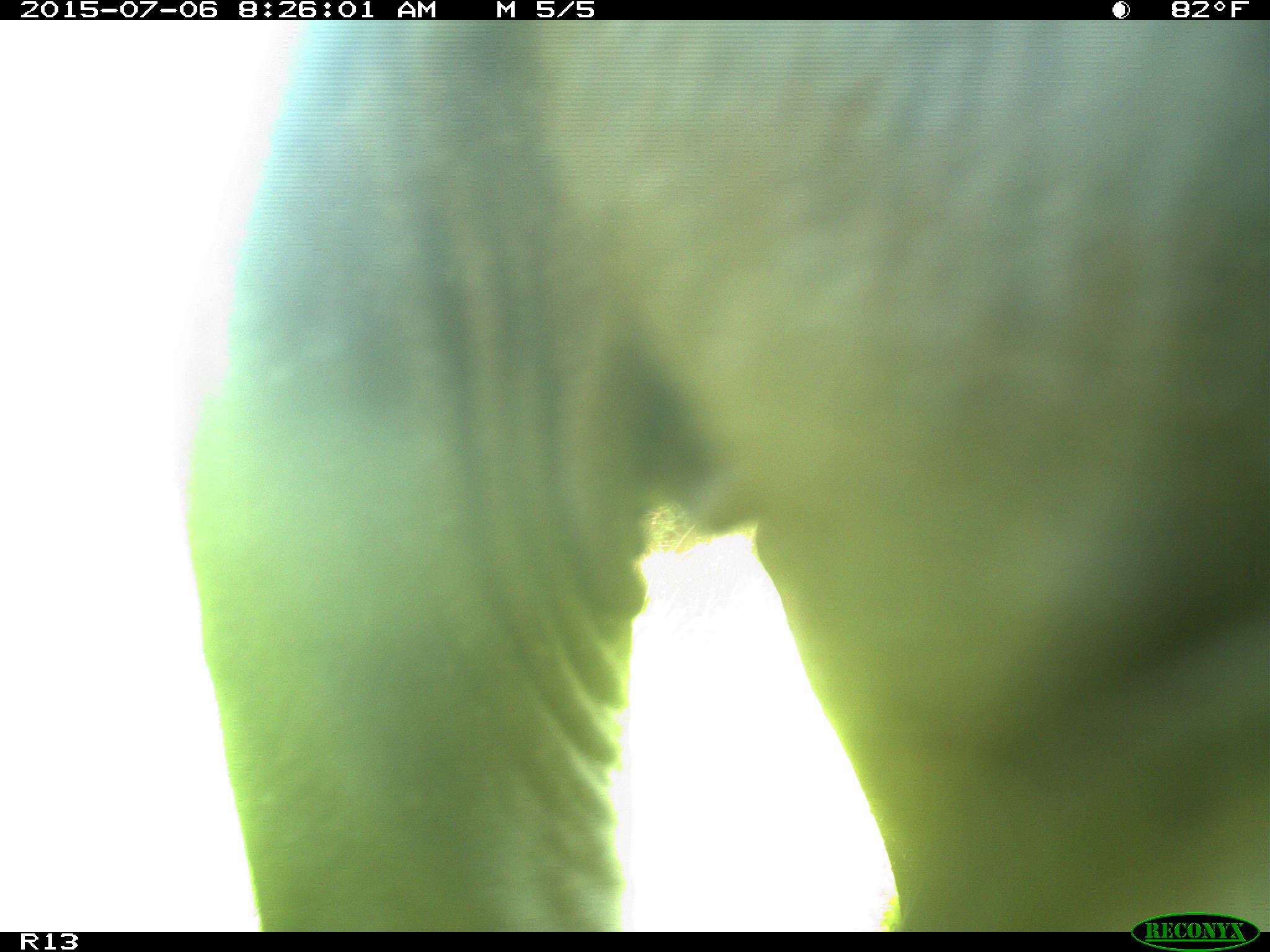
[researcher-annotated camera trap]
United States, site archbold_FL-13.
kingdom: Animalia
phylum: Chordata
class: Mammalia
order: Artiodactyla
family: Bovidae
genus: Bos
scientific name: Bos taurus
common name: domestic cow